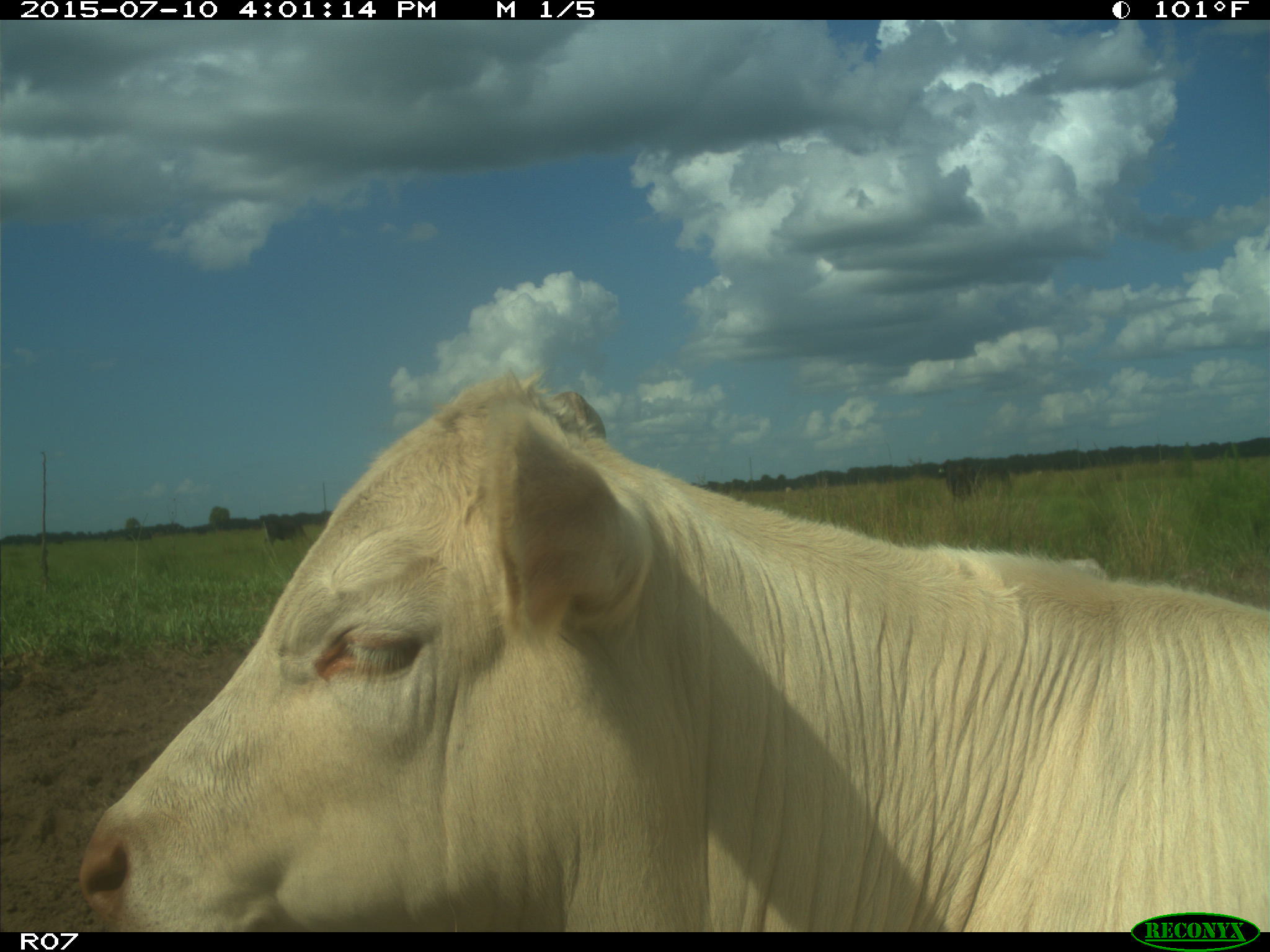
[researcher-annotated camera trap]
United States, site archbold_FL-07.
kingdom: Animalia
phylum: Chordata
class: Mammalia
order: Artiodactyla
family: Bovidae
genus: Bos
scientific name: Bos taurus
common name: domestic cow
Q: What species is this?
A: Bos taurus (domestic cow).